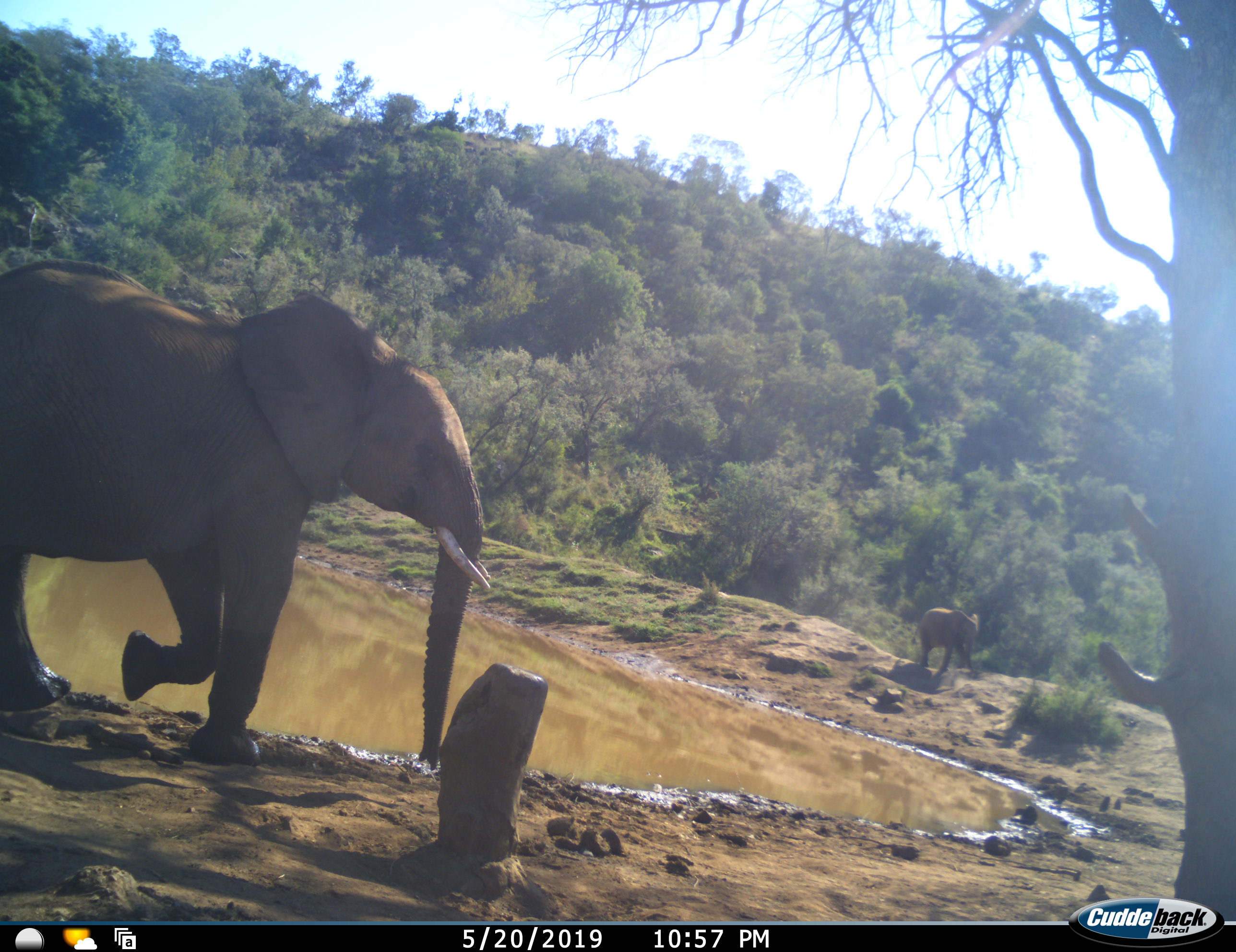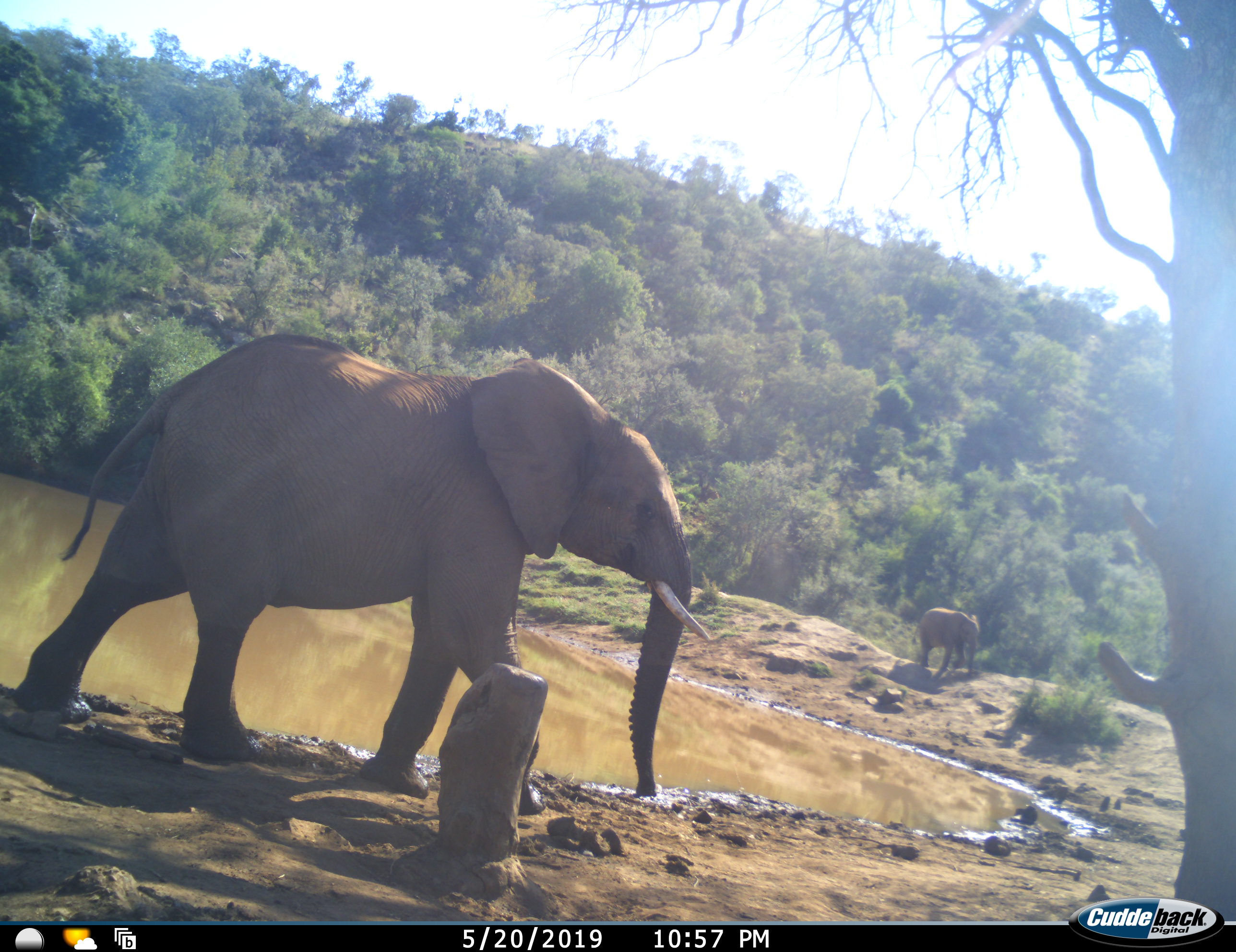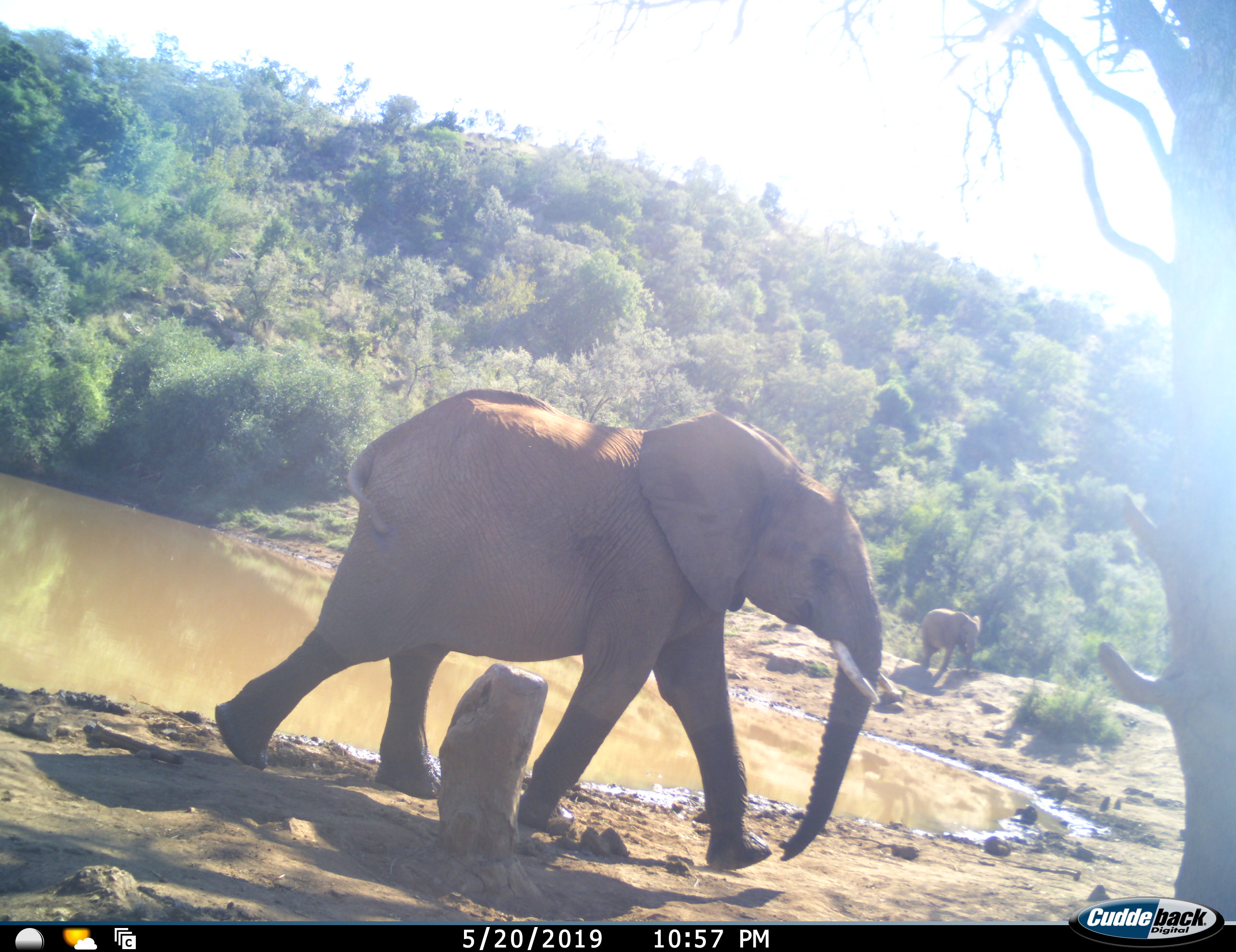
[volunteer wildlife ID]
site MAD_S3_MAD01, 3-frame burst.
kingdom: Animalia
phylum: Chordata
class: Mammalia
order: Proboscidea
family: Elephantidae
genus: Loxodonta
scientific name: Loxodonta africana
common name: african bush elephant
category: elephant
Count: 2.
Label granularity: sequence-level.